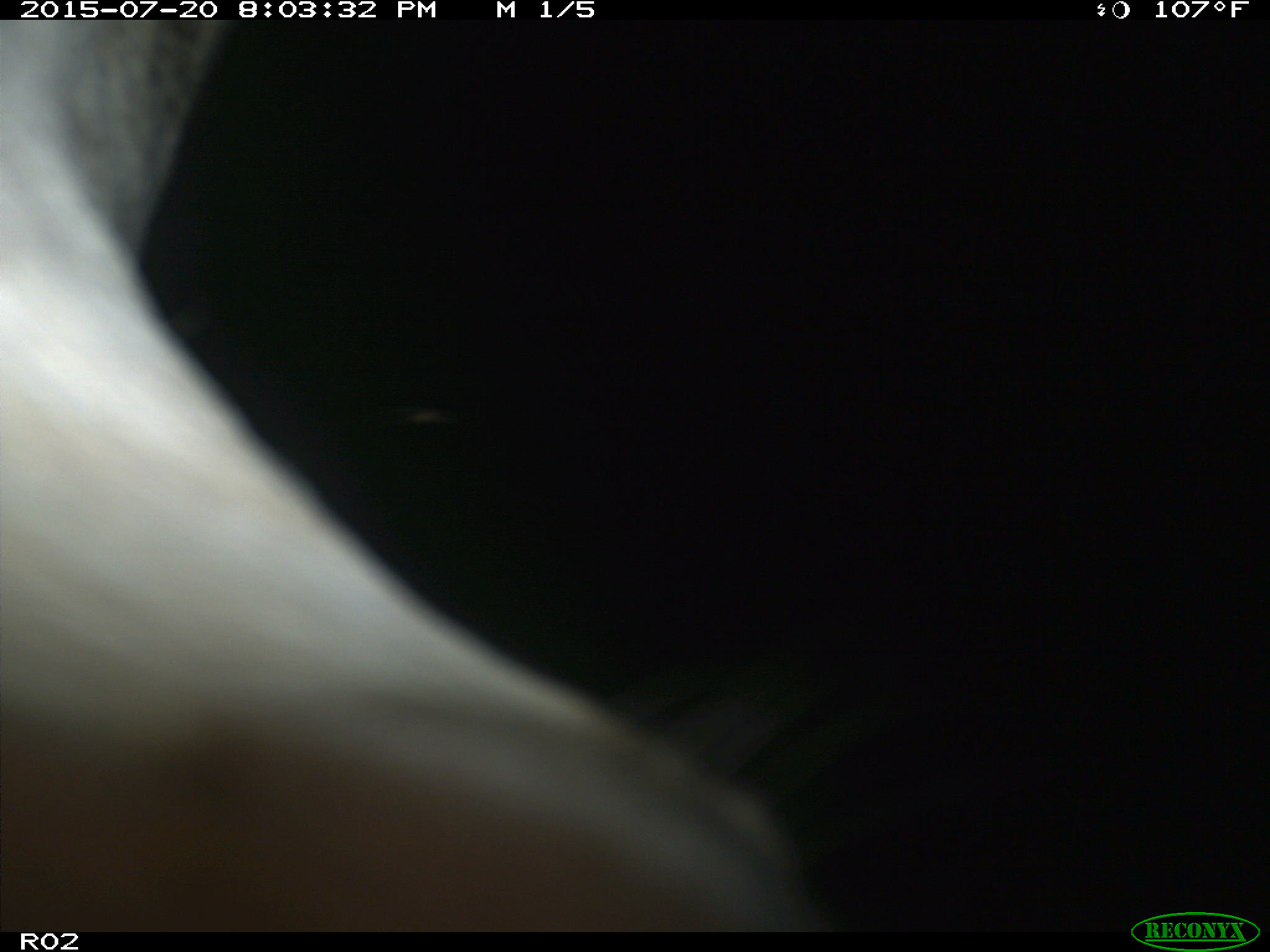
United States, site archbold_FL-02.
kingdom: Animalia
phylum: Chordata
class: Mammalia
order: Artiodactyla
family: Bovidae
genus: Bos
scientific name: Bos taurus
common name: domestic cow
Bos taurus (domestic cow).